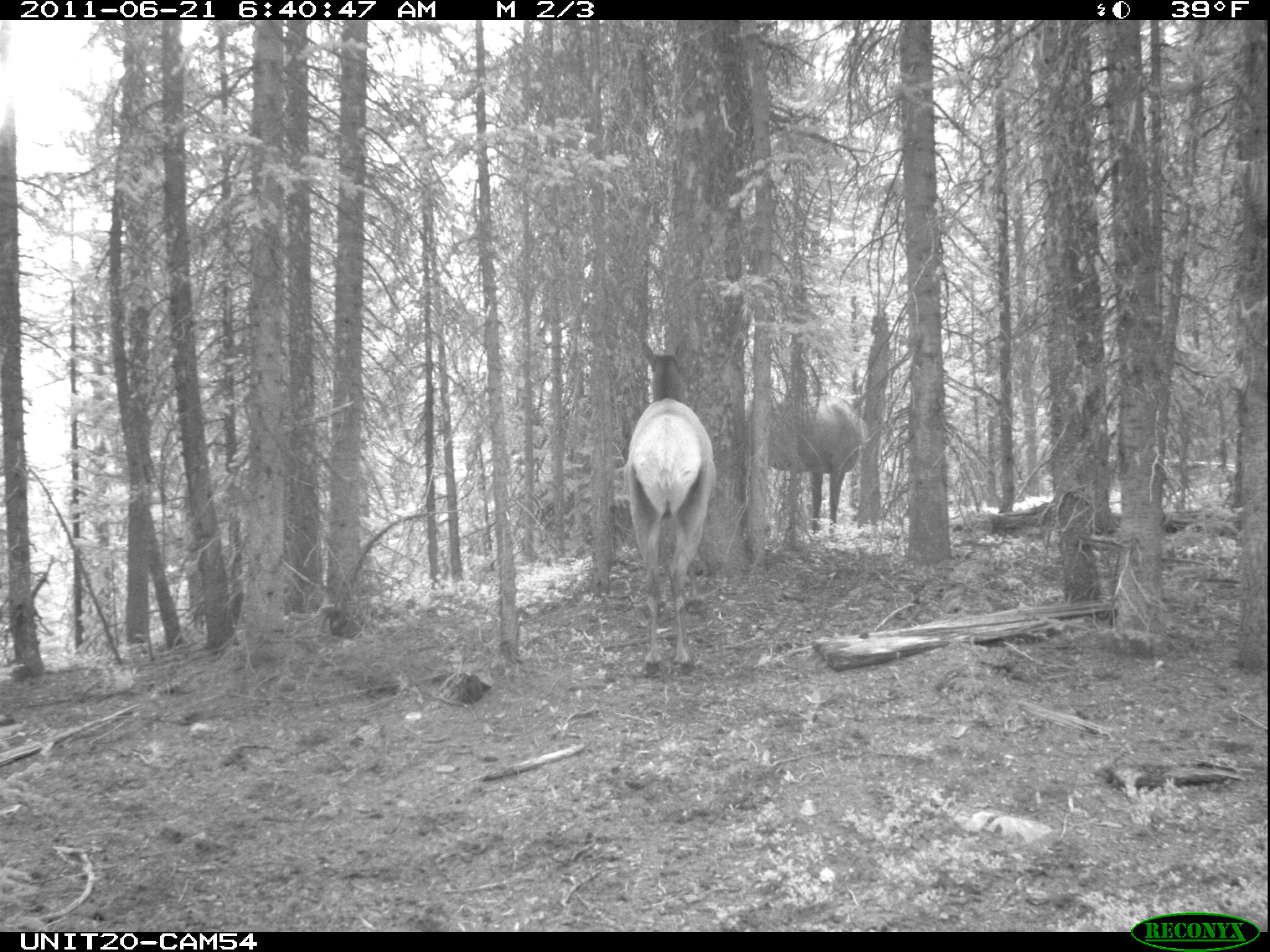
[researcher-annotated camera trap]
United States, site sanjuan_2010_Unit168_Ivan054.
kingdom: Animalia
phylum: Chordata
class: Mammalia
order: Artiodactyla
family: Cervidae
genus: Cervus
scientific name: Cervus elaphus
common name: red deer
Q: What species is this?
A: Cervus elaphus (red deer).